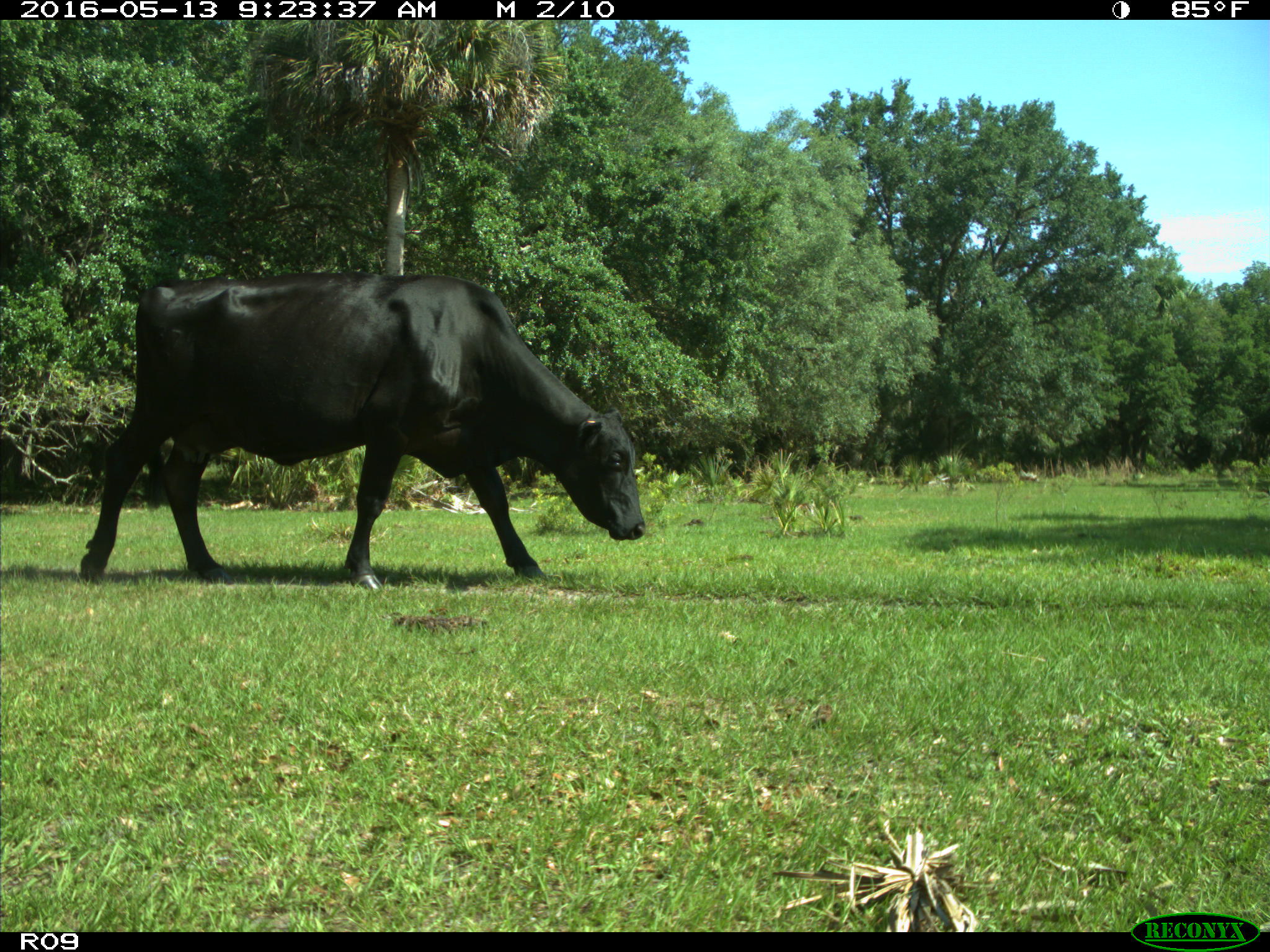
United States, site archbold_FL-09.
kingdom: Animalia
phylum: Chordata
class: Mammalia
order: Artiodactyla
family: Bovidae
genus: Bos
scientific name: Bos taurus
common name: domestic cow